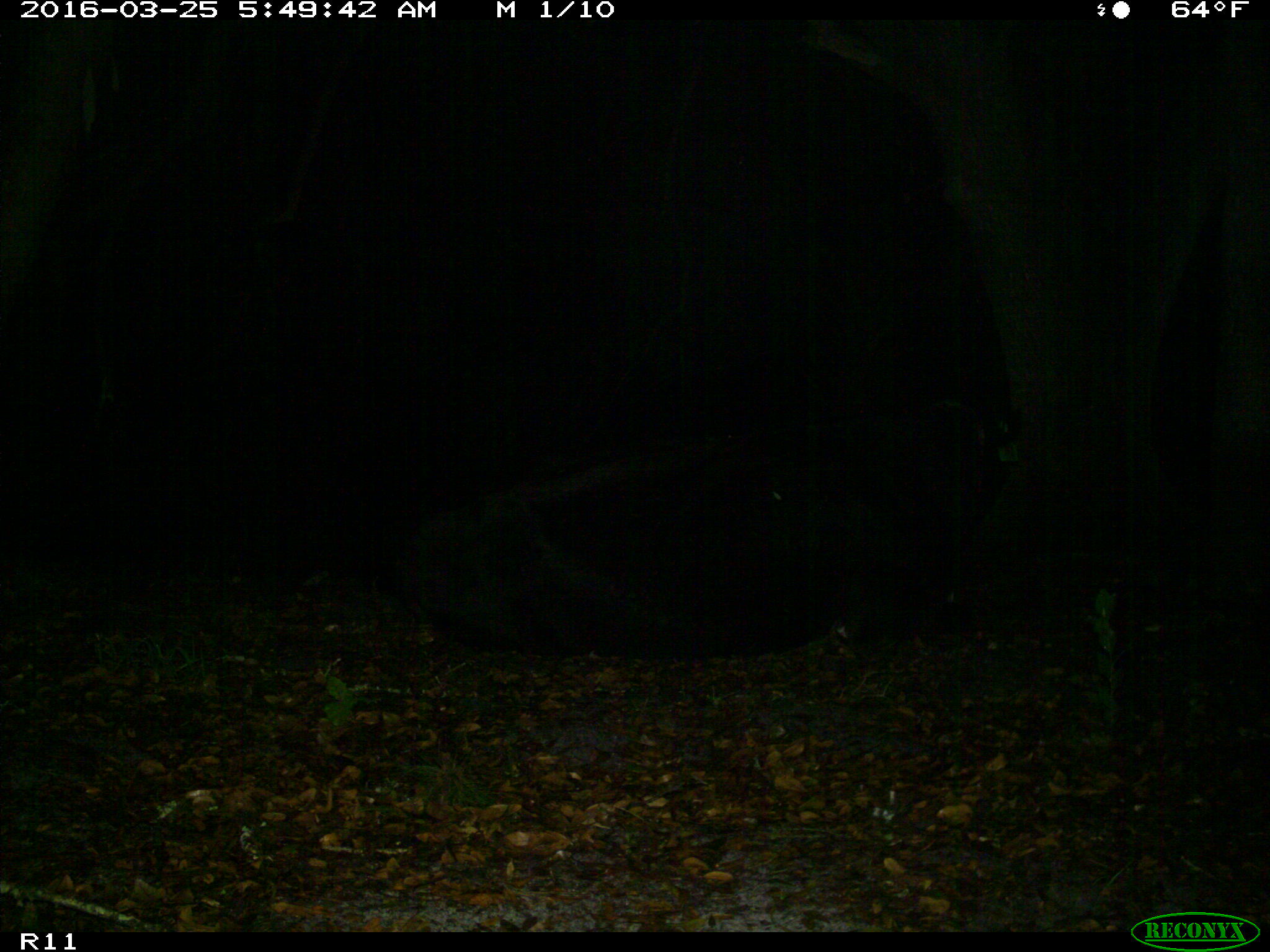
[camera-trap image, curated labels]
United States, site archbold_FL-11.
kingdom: Animalia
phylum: Chordata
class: Mammalia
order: Artiodactyla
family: Bovidae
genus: Bos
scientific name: Bos taurus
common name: domestic cow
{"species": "Bos taurus (domestic cow)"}